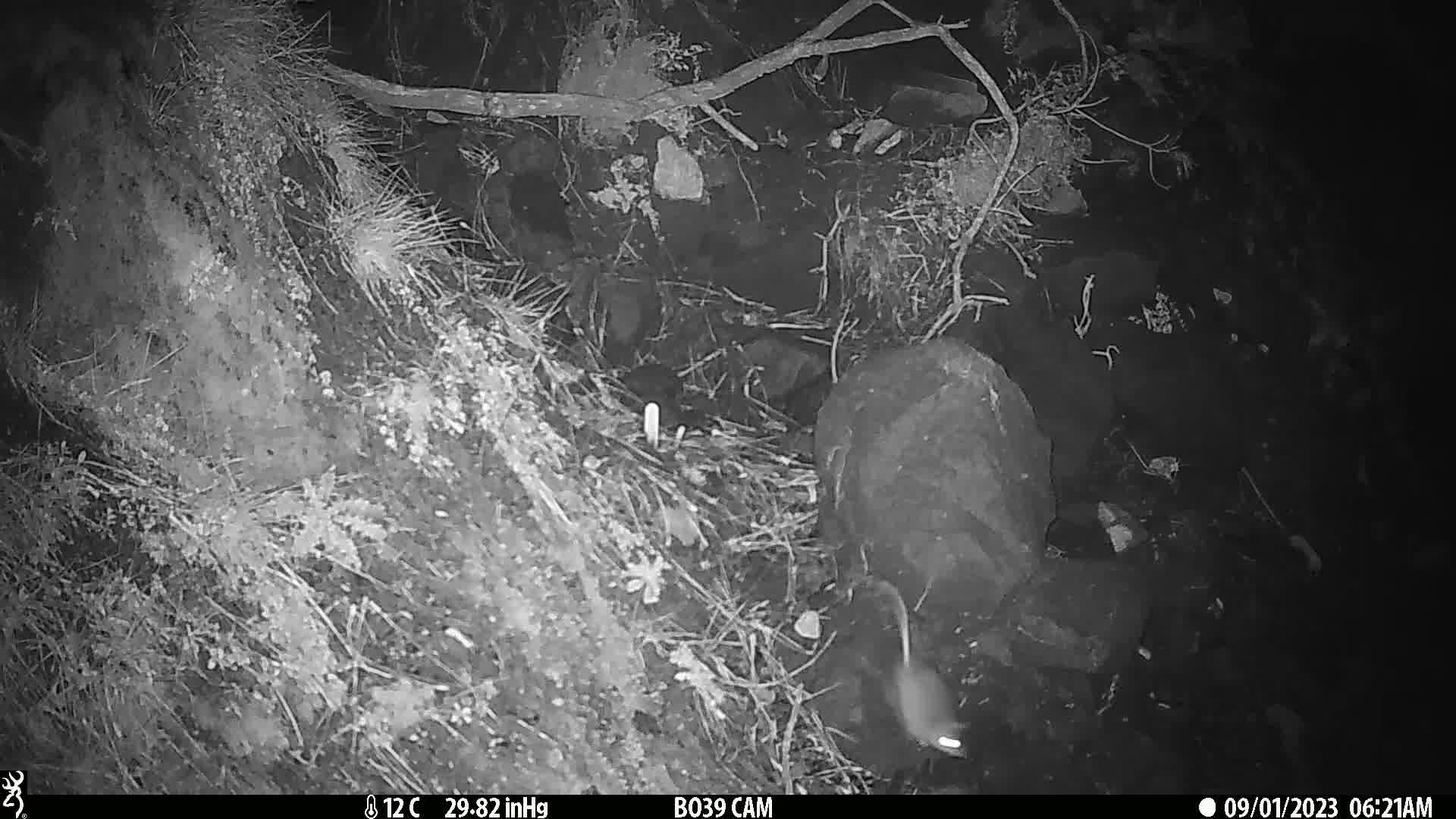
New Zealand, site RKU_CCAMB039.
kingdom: Animalia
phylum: Chordata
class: Mammalia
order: Rodentia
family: Muridae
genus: Rattus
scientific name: Rattus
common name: rat